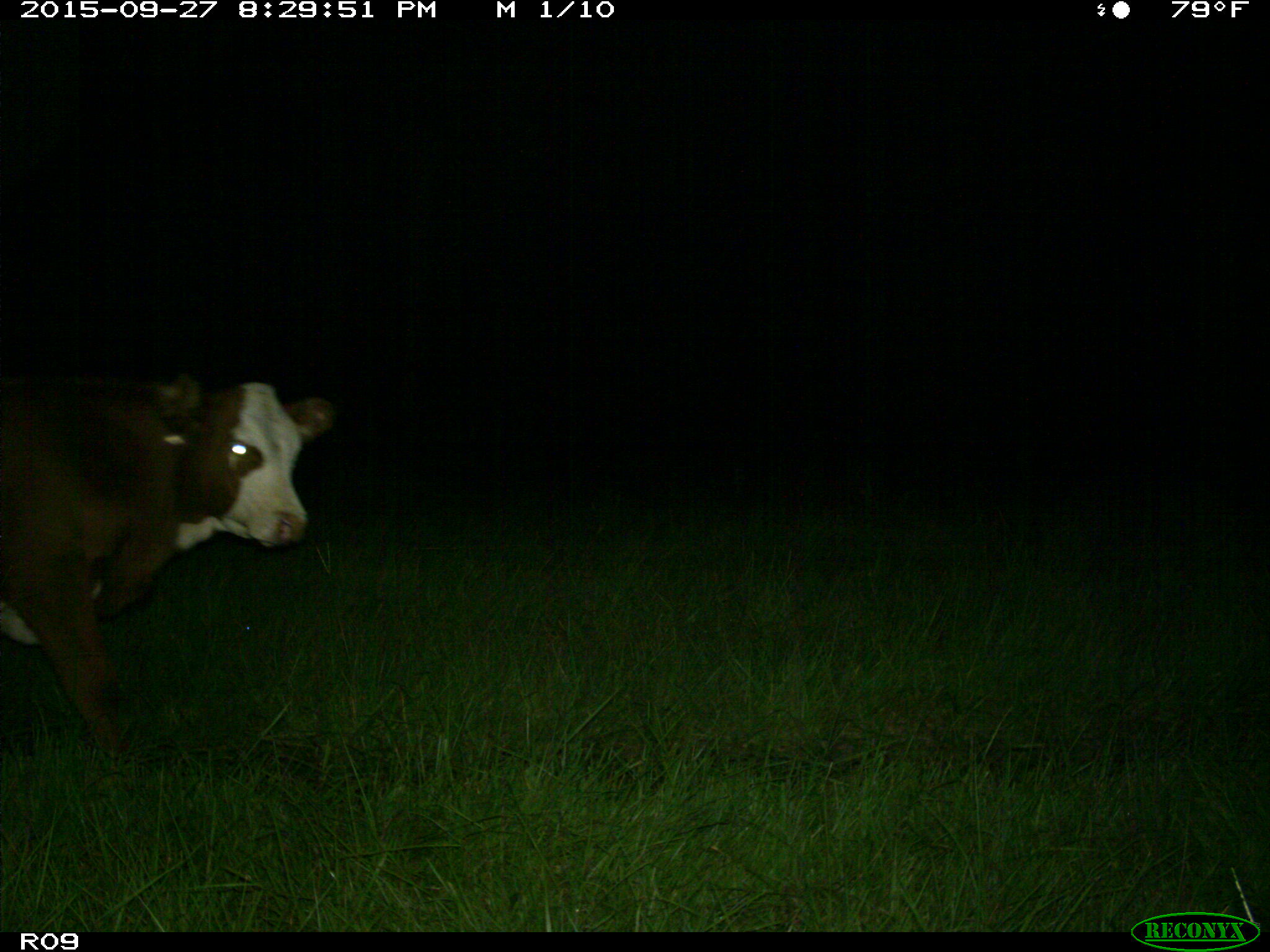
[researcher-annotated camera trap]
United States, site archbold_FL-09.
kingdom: Animalia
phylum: Chordata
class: Mammalia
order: Artiodactyla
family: Bovidae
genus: Bos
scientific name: Bos taurus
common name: domestic cow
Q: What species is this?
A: Bos taurus (domestic cow).